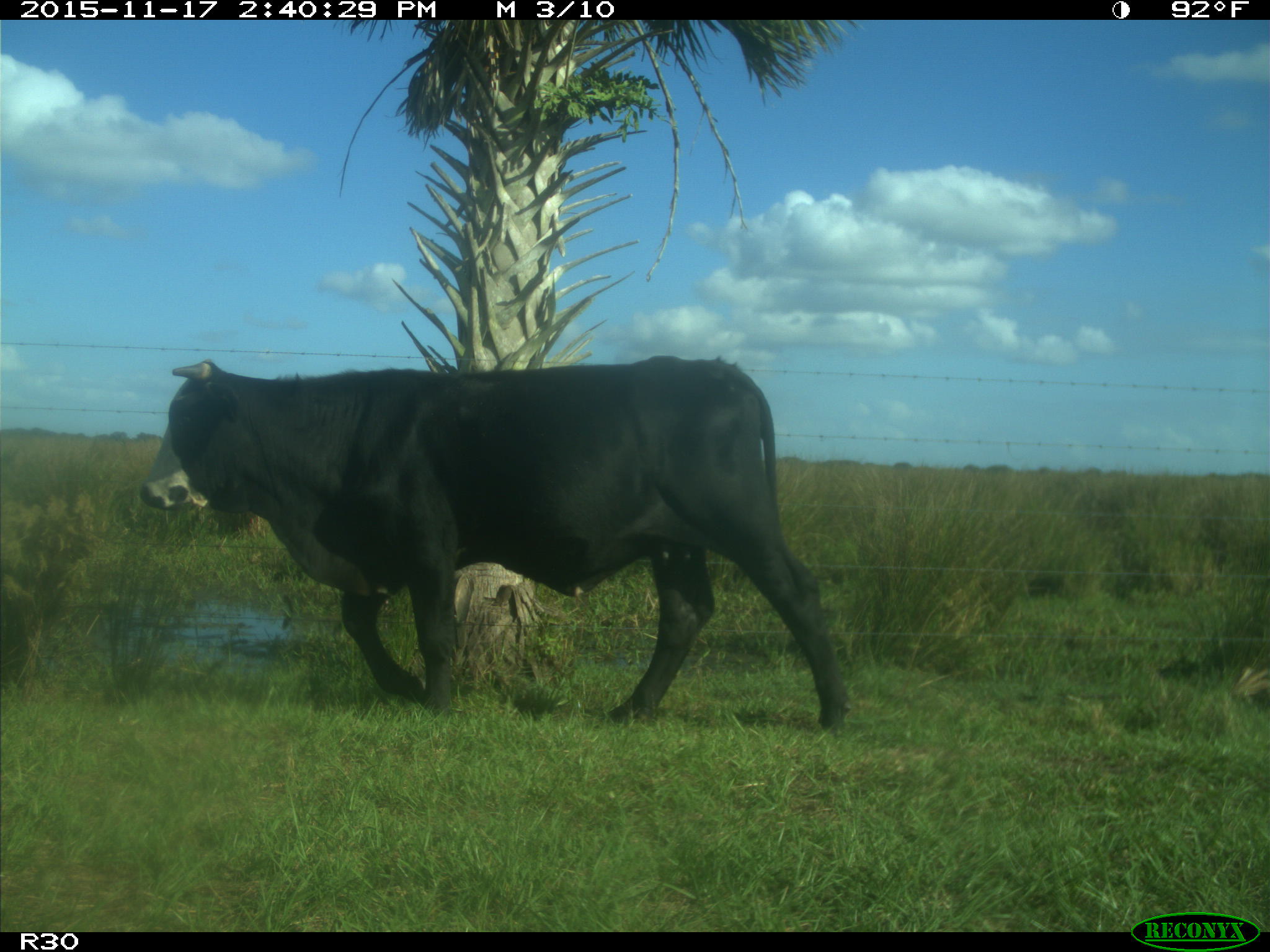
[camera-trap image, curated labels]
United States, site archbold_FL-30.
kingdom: Animalia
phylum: Chordata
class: Mammalia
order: Artiodactyla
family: Bovidae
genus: Bos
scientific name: Bos taurus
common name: domestic cow